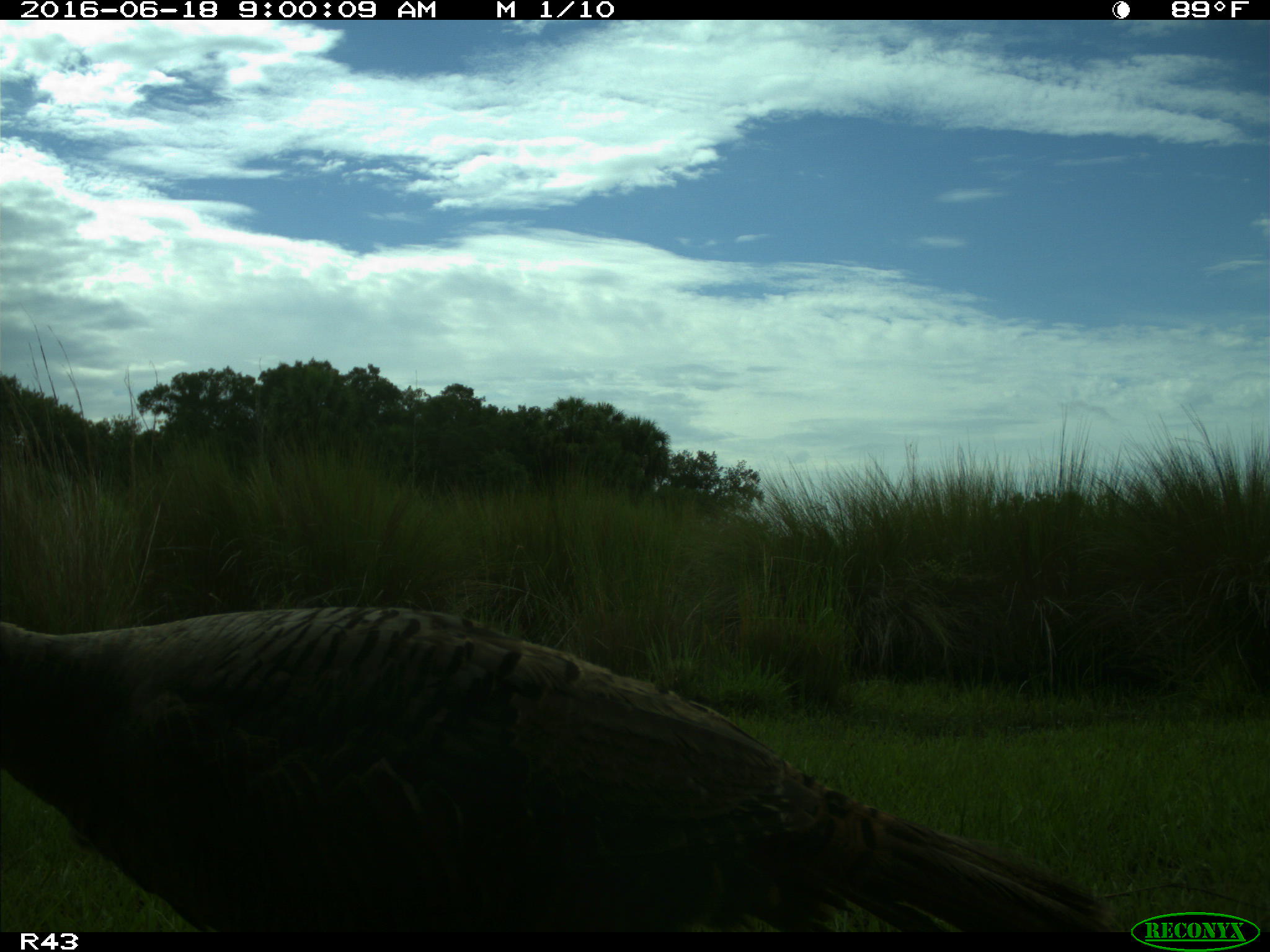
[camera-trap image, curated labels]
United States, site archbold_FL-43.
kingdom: Animalia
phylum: Chordata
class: Aves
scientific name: Aves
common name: birds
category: unidentified bird